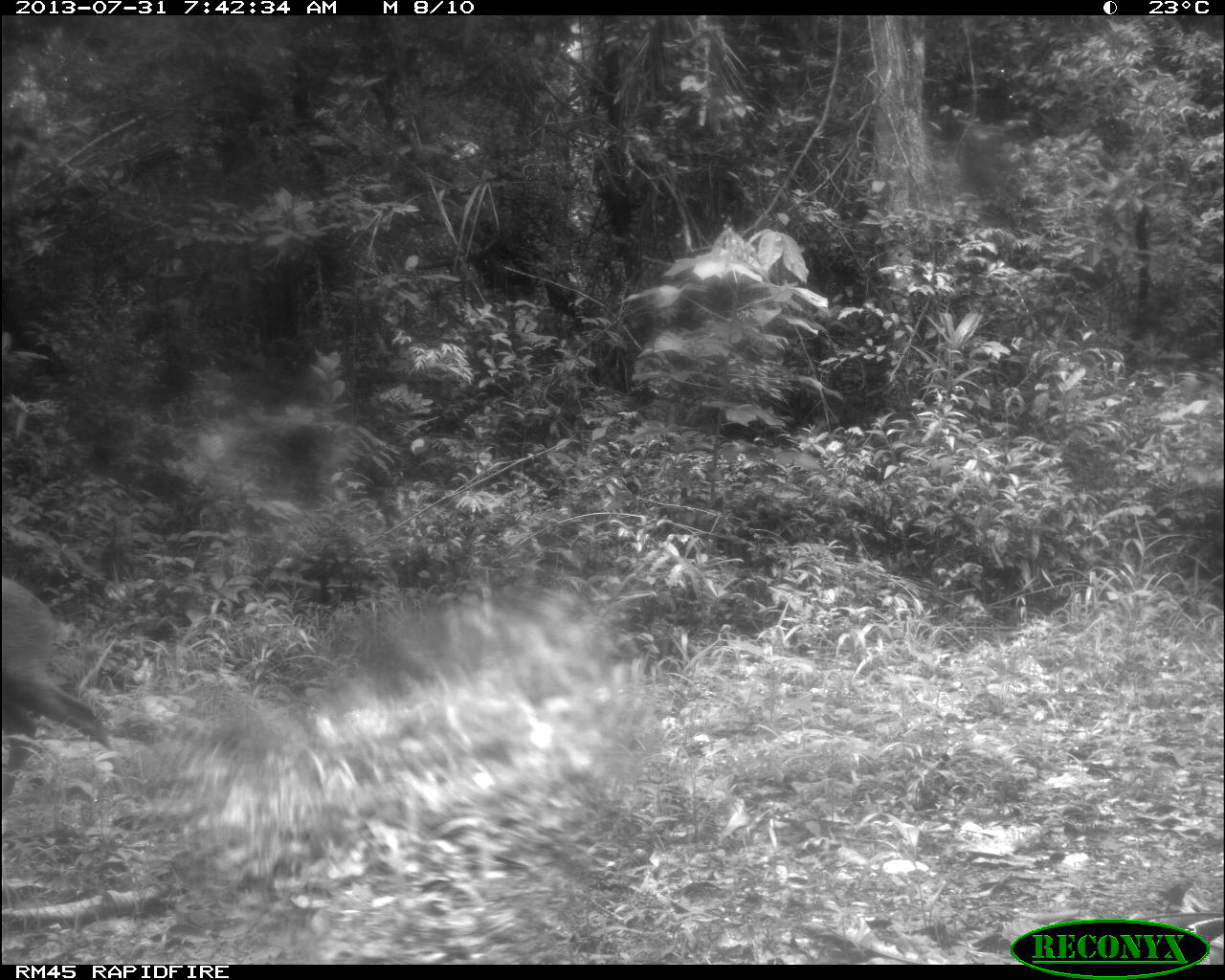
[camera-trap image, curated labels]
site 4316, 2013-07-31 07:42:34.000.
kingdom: Animalia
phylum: Chordata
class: Mammalia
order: Artiodactyla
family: Cervidae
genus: Mazama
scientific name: Mazama temama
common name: central american red brocket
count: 1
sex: female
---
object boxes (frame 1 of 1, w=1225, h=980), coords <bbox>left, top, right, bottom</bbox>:
mazama temama: <bbox>0, 574, 113, 797</bbox>